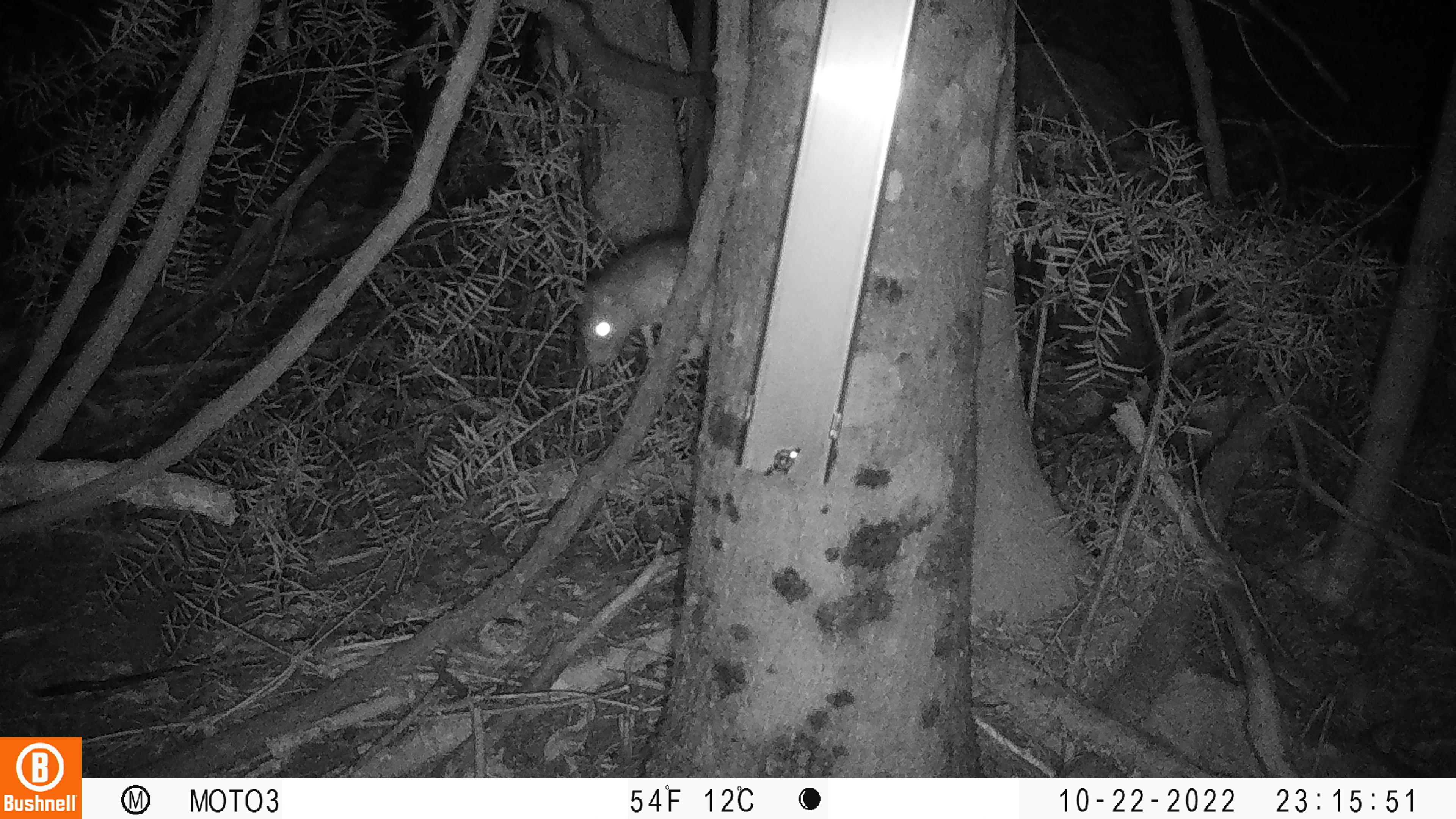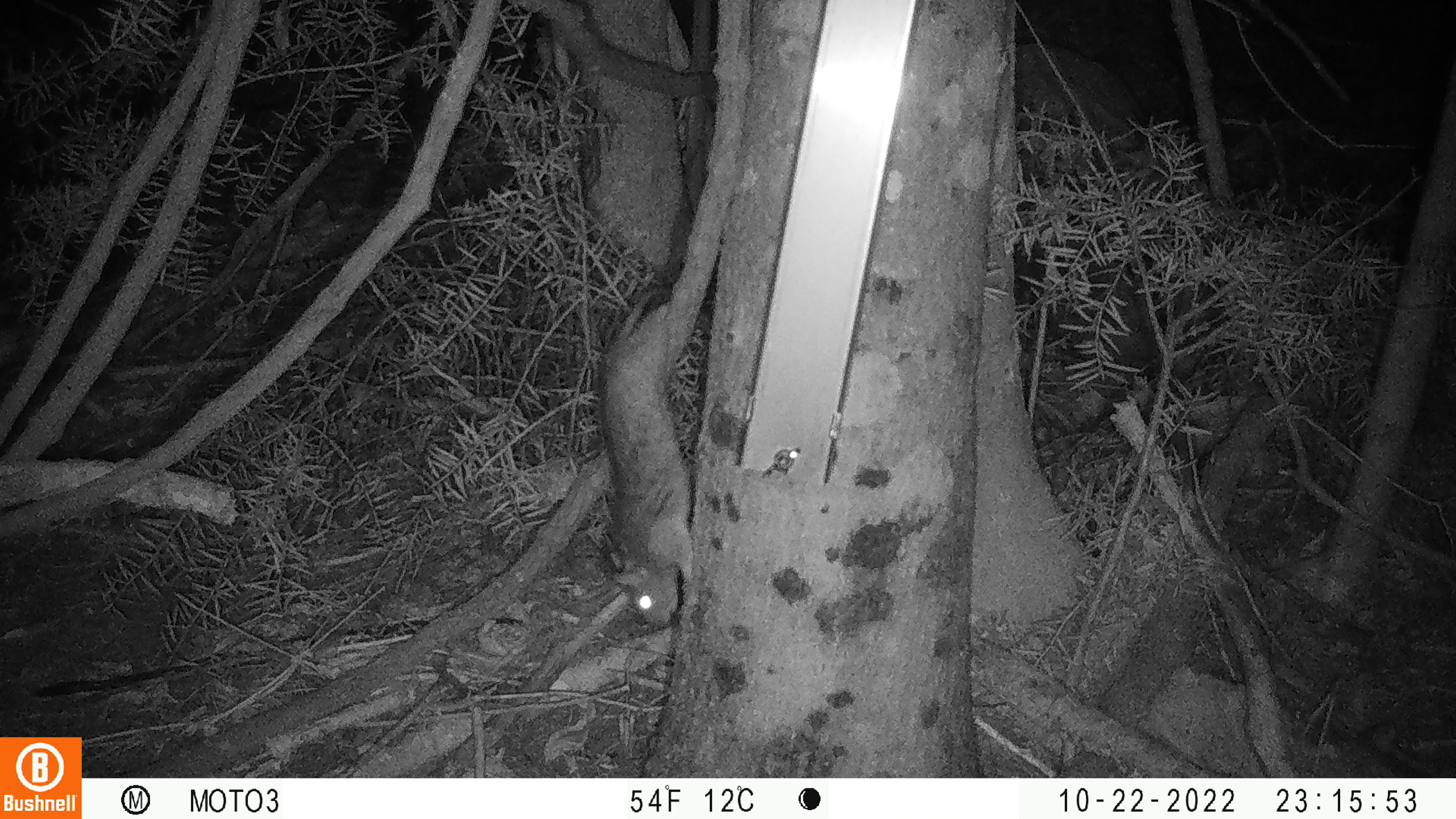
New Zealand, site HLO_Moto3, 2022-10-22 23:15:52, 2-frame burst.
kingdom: Animalia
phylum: Chordata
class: Mammalia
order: Rodentia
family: Muridae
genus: Rattus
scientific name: Rattus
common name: rat